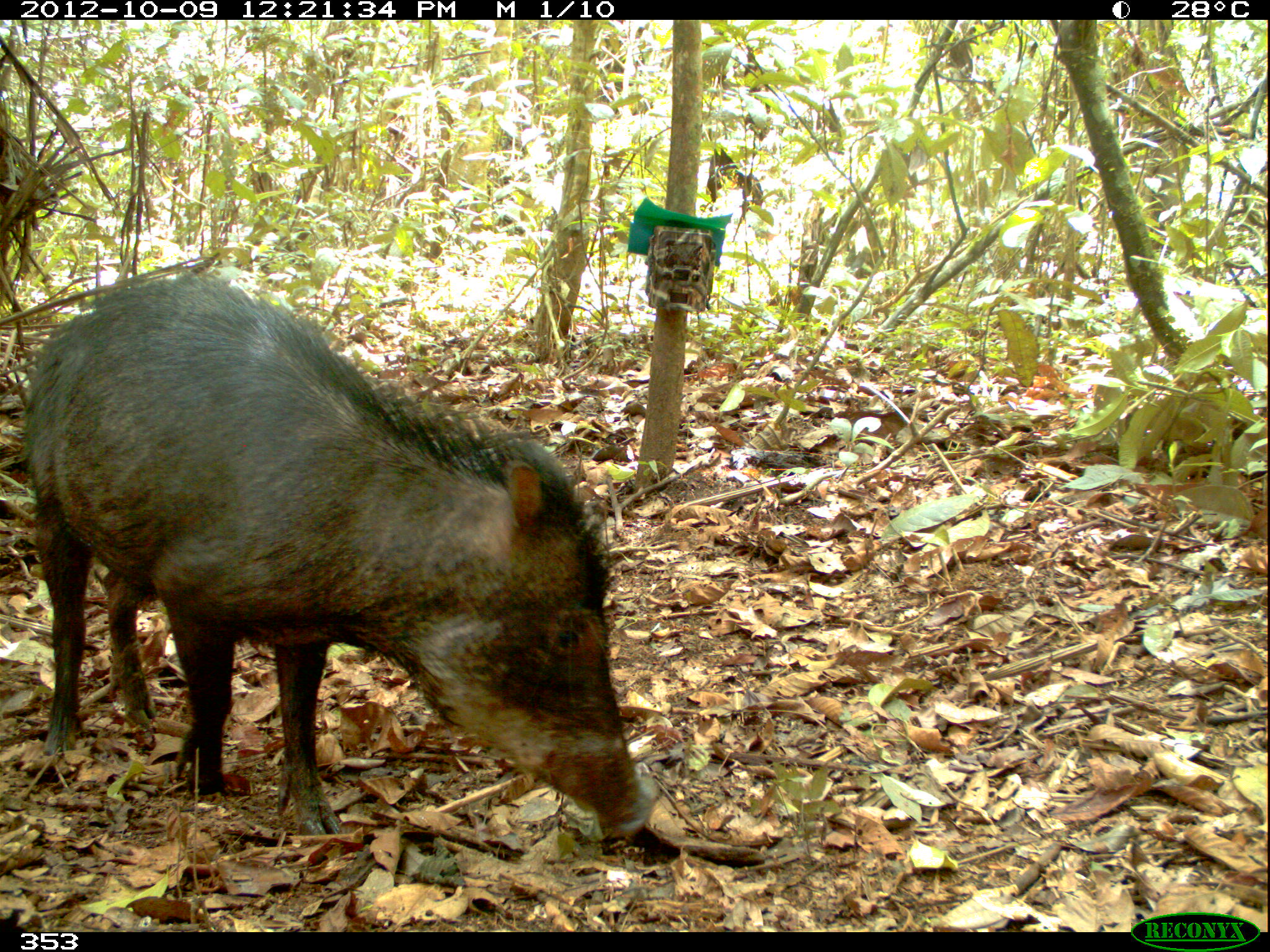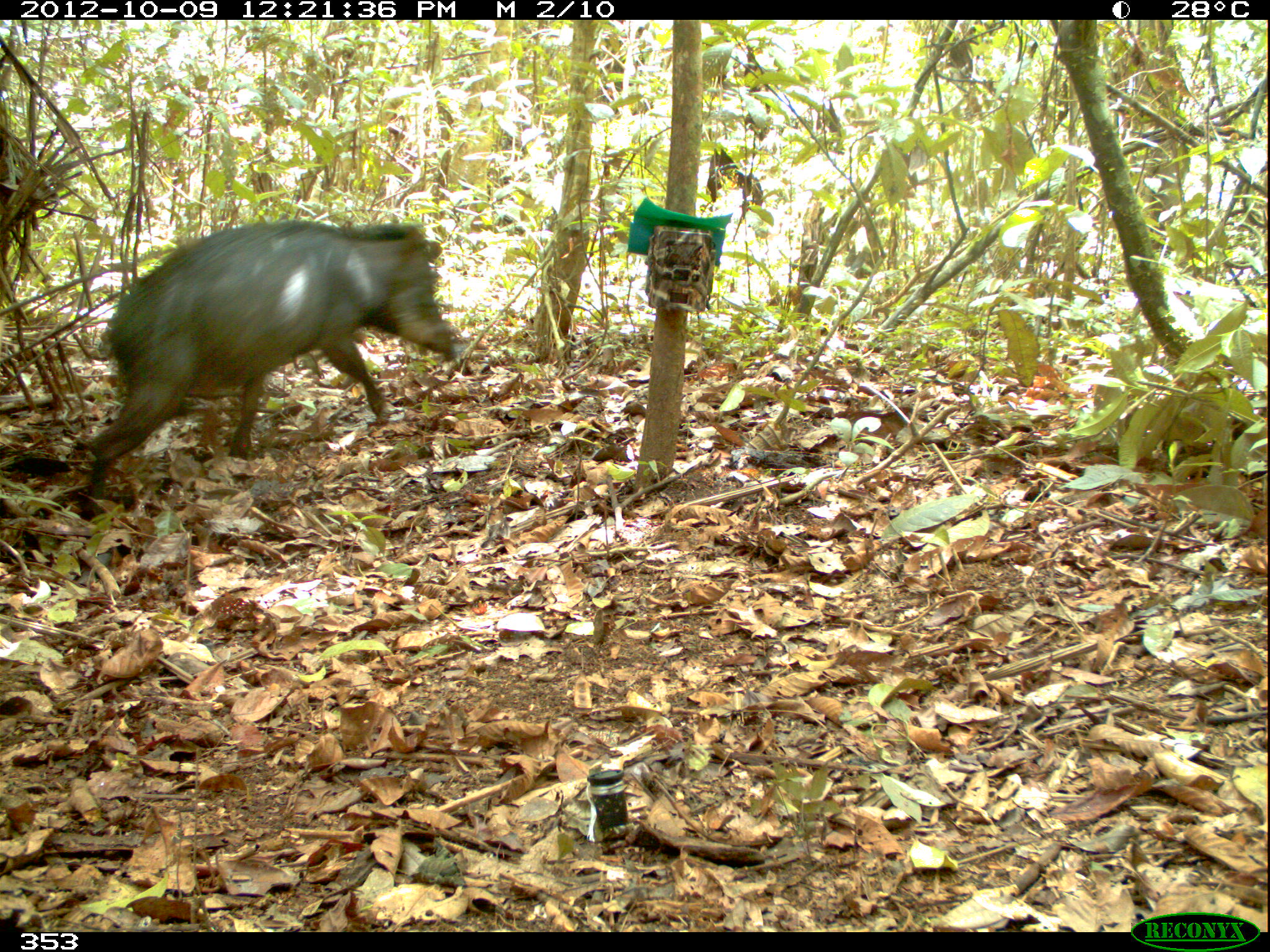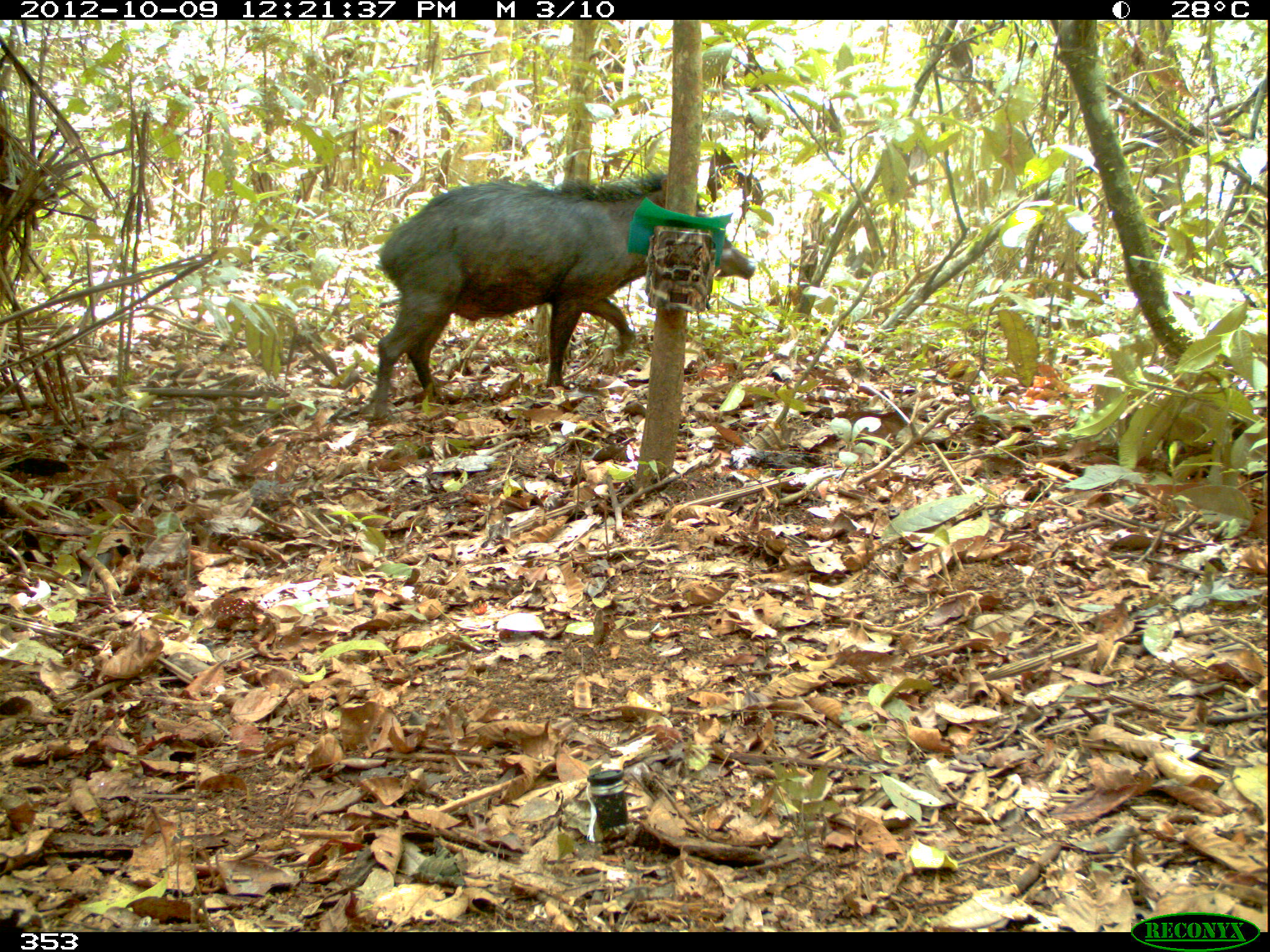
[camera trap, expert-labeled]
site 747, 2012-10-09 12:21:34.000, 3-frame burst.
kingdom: Animalia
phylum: Chordata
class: Mammalia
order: Artiodactyla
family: Tayassuidae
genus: Tayassu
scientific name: Tayassu pecari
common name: white-lipped peccary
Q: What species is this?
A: Tayassu pecari (white-lipped peccary).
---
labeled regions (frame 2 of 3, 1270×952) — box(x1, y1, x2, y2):
tayassu pecari: box(79, 216, 463, 515)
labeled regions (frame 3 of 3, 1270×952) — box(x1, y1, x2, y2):
tayassu pecari: box(369, 167, 757, 422)